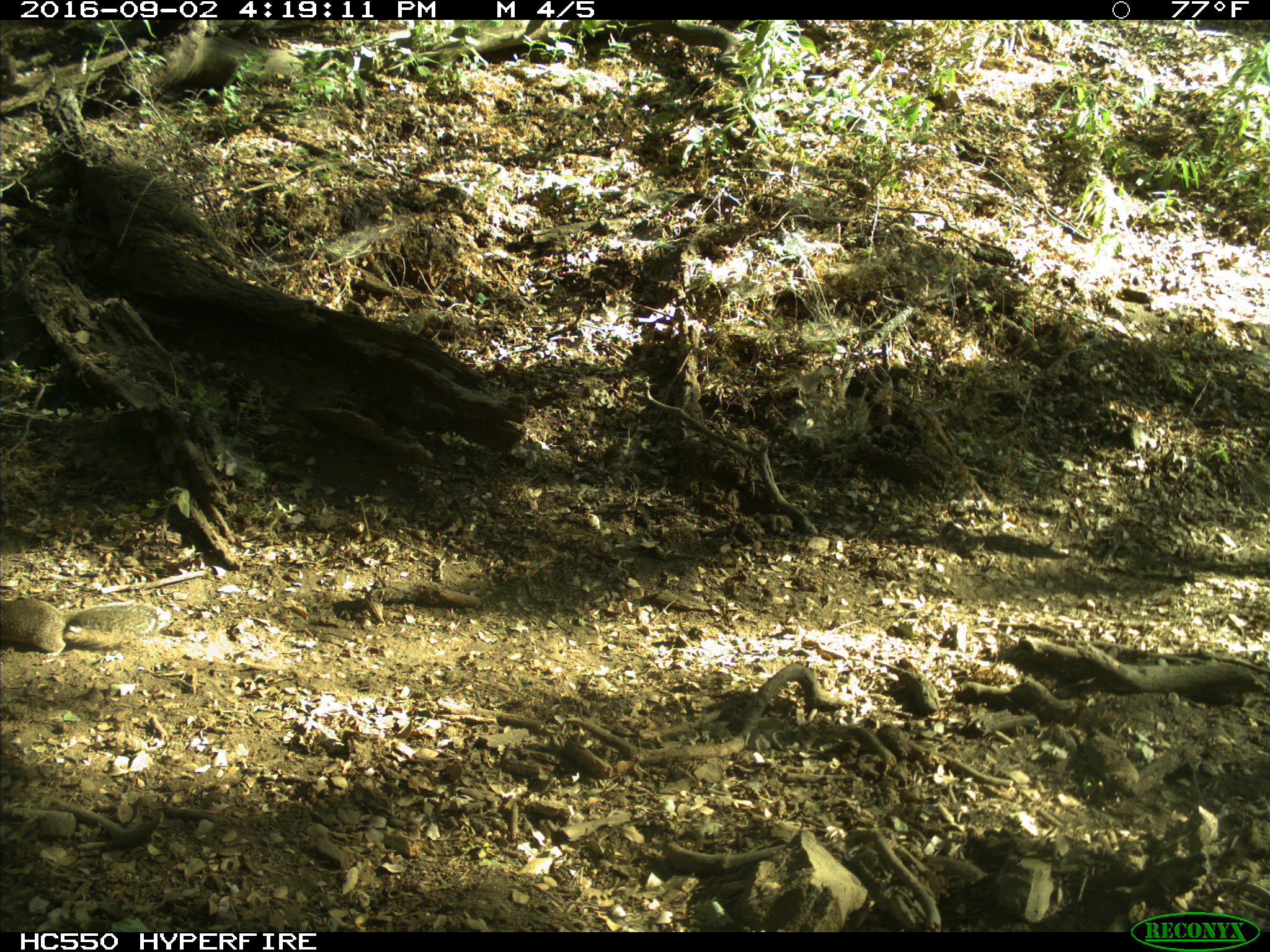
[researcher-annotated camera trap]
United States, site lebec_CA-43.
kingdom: Animalia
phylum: Chordata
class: Mammalia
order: Rodentia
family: Sciuridae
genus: Otospermophilus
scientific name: Otospermophilus beecheyi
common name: california ground squirrel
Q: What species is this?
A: Otospermophilus beecheyi (california ground squirrel).